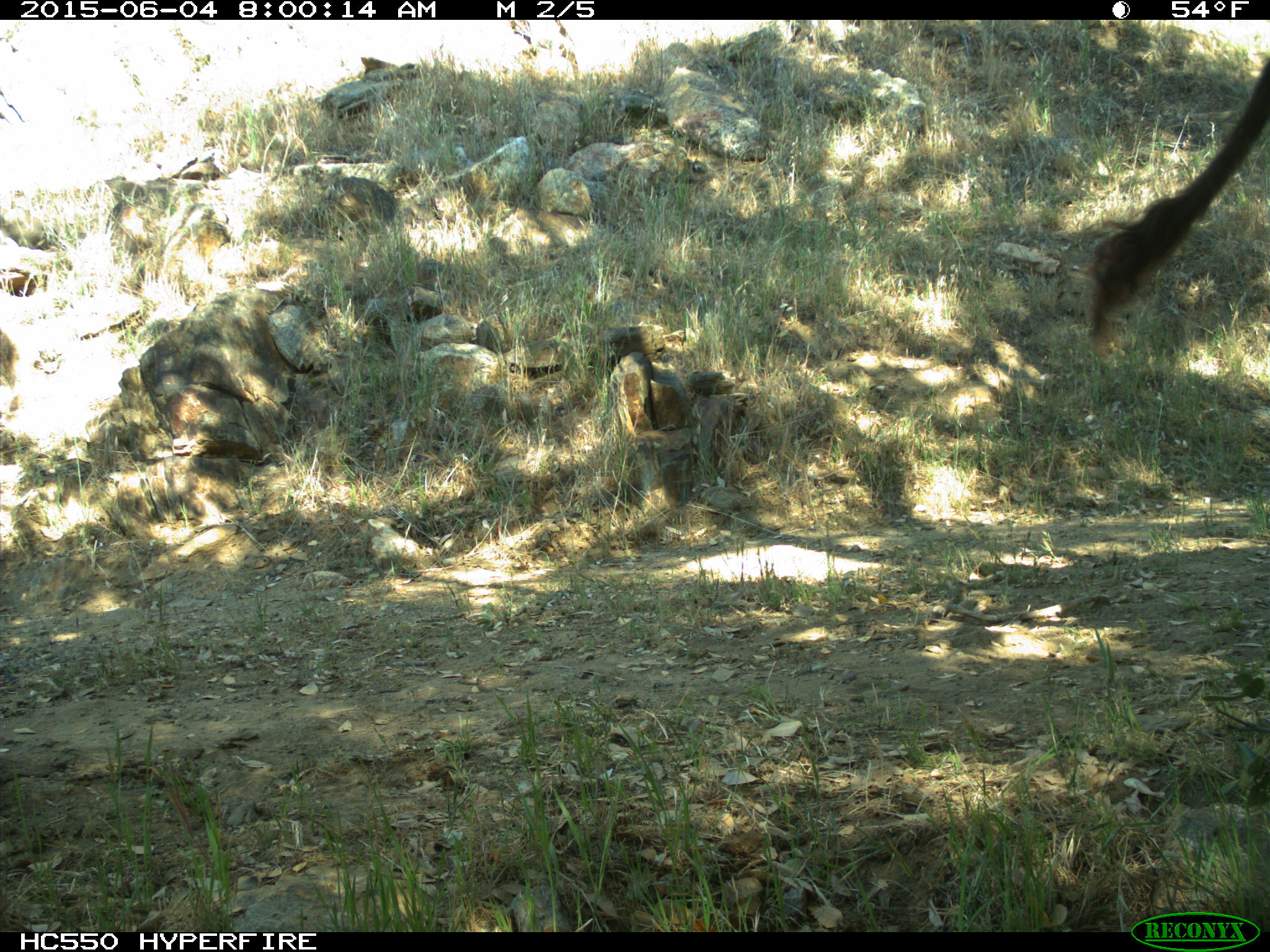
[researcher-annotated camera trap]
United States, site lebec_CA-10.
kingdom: Animalia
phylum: Chordata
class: Mammalia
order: Artiodactyla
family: Bovidae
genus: Bos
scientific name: Bos taurus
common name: domestic cow